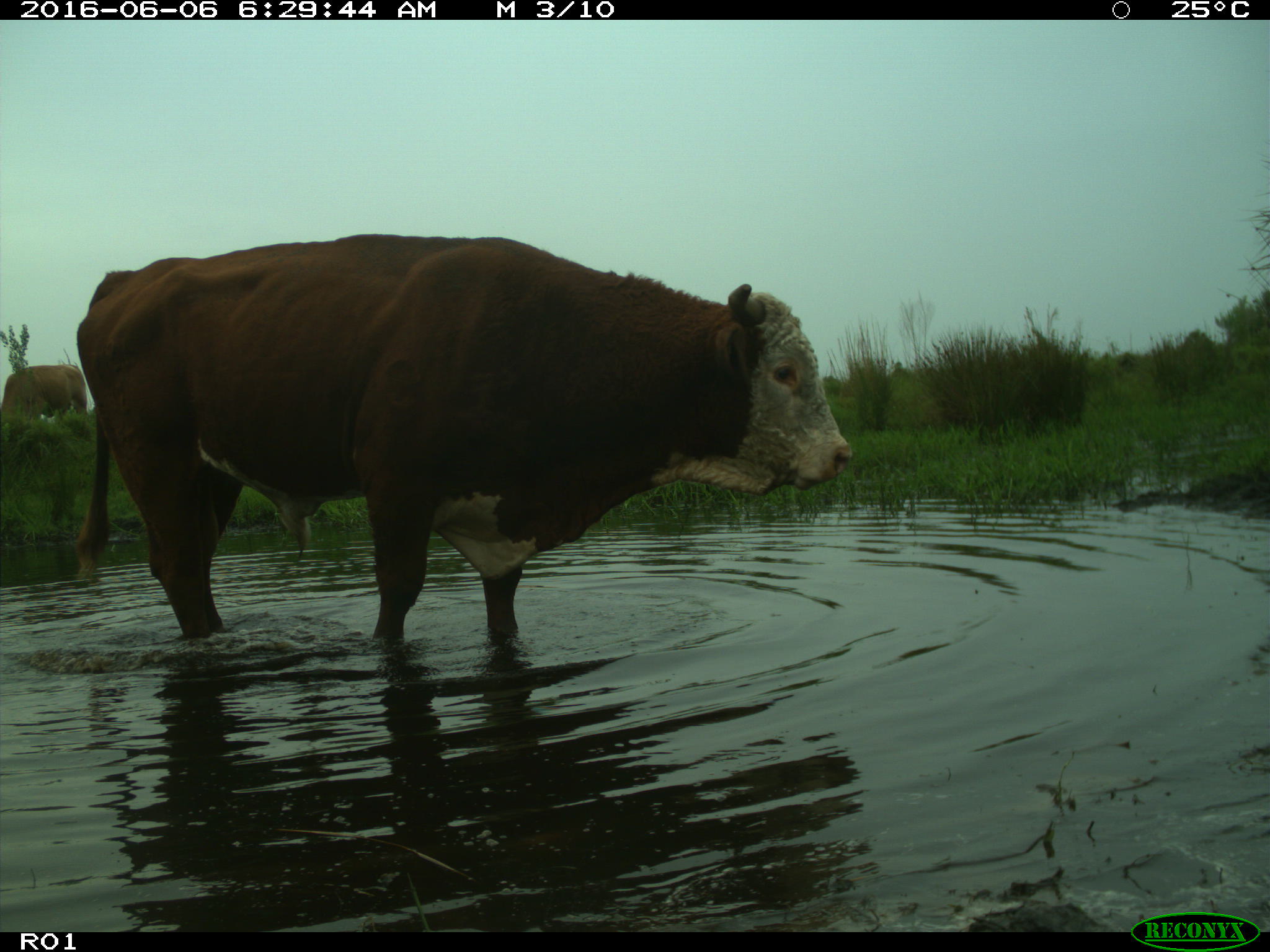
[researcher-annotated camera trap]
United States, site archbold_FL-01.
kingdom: Animalia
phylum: Chordata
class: Mammalia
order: Artiodactyla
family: Bovidae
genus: Bos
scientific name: Bos taurus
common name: domestic cow